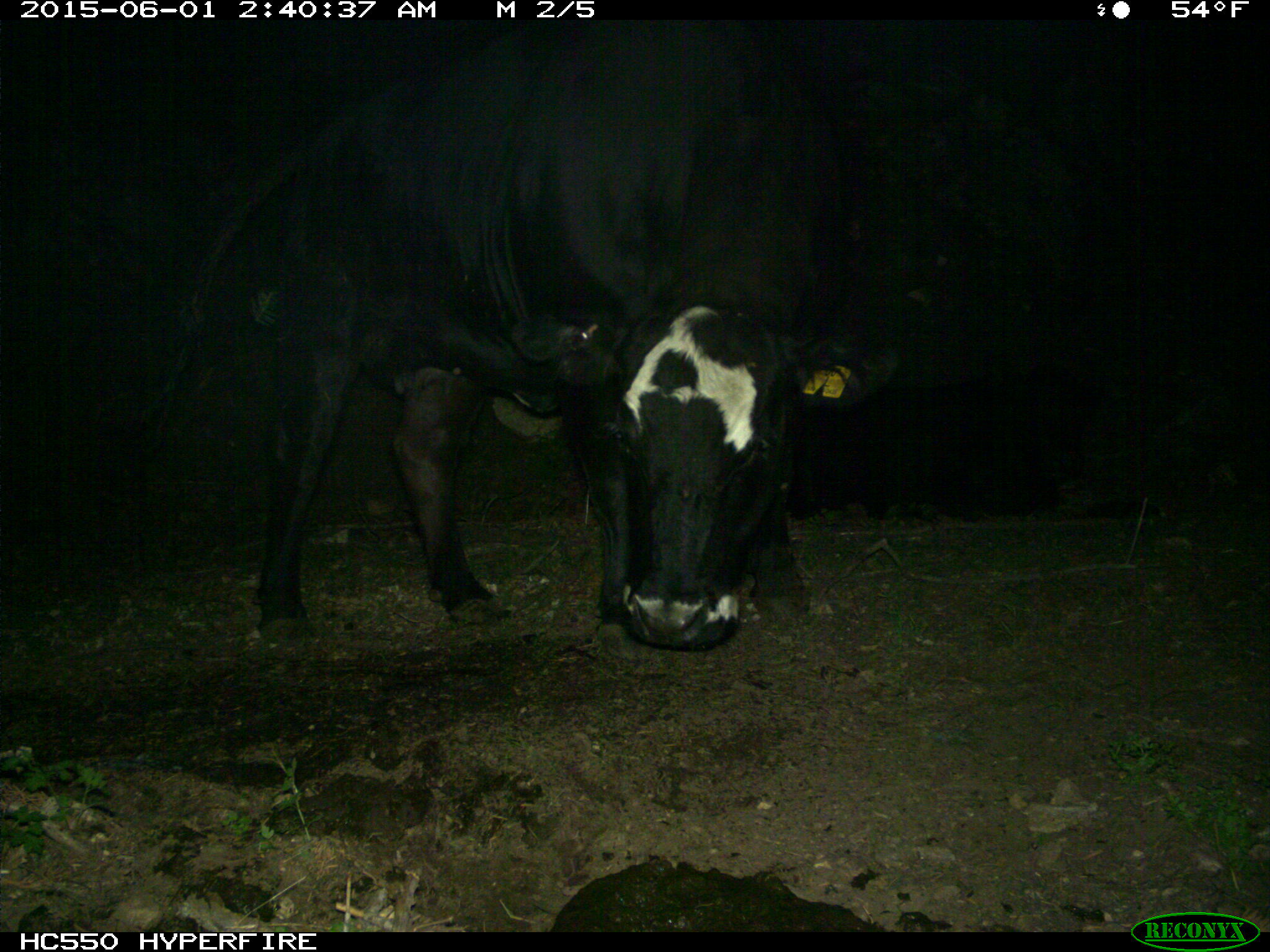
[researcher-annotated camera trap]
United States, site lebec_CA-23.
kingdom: Animalia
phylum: Chordata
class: Mammalia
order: Artiodactyla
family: Bovidae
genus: Bos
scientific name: Bos taurus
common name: domestic cow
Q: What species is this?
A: Bos taurus (domestic cow).